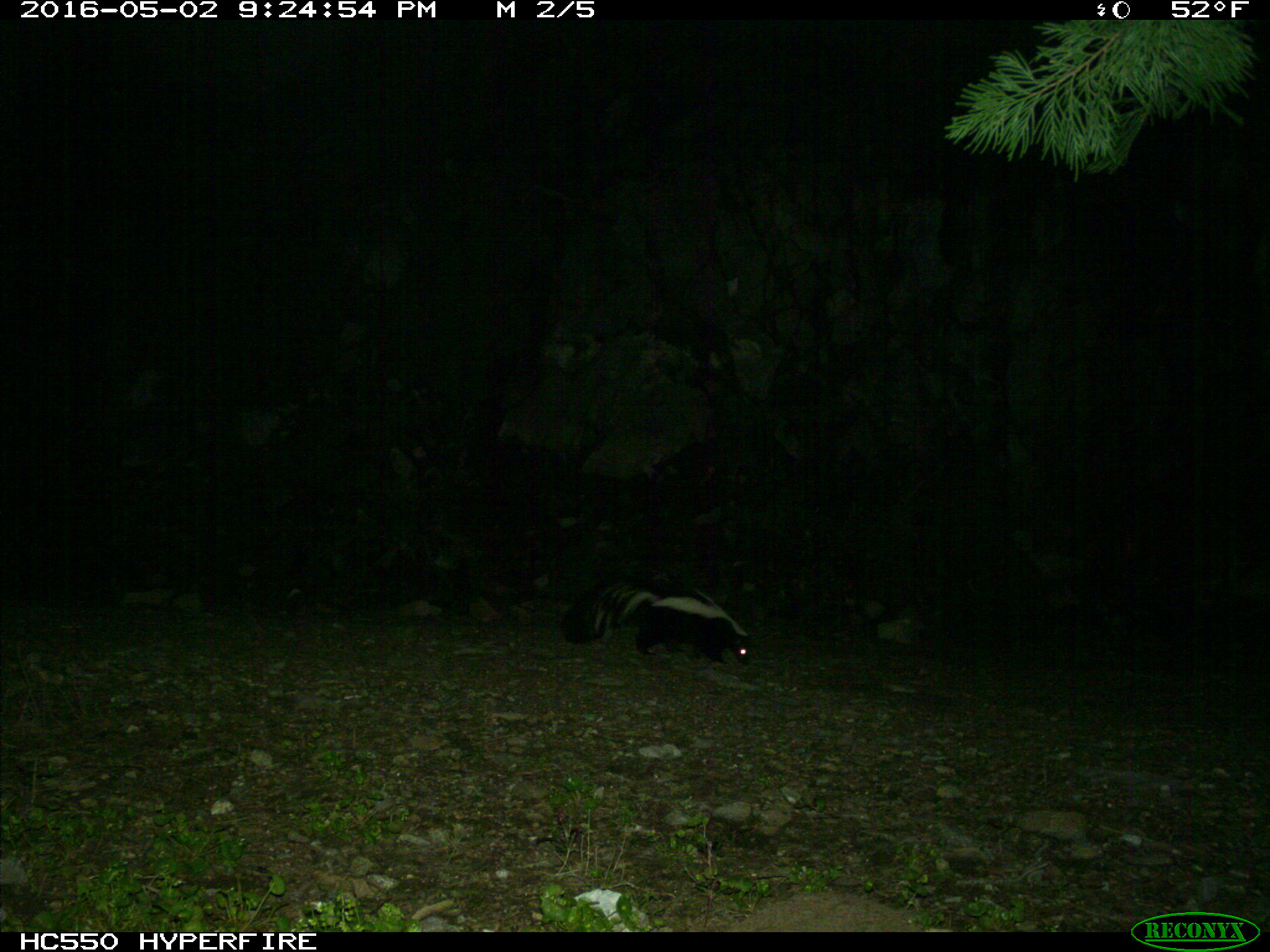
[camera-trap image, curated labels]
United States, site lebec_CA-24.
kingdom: Animalia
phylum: Chordata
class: Mammalia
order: Carnivora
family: Mephitidae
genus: Mephitis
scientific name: Mephitis mephitis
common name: striped skunk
Mephitis mephitis (striped skunk).